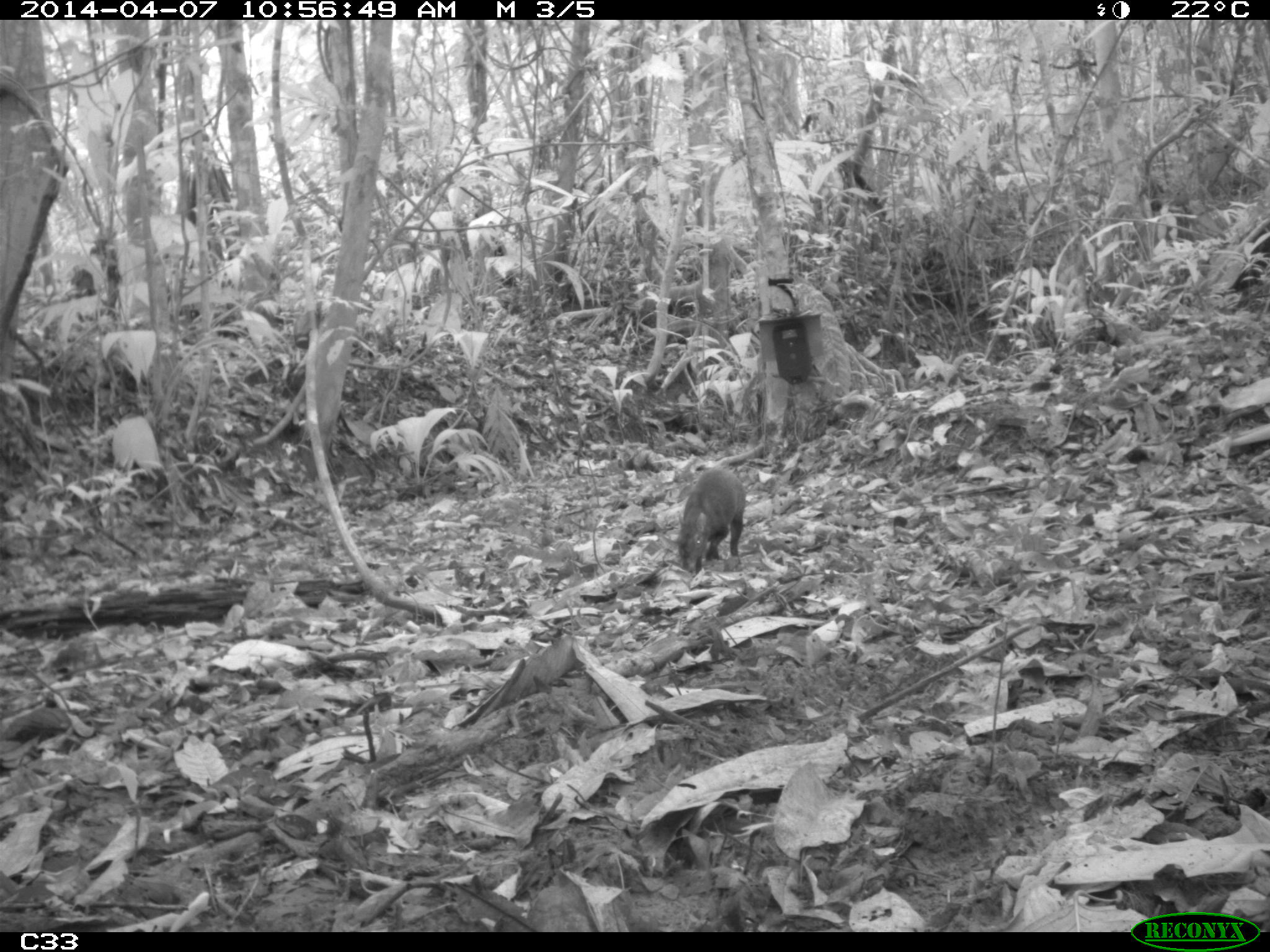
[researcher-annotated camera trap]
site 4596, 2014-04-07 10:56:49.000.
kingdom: Animalia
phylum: Chordata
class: Mammalia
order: Rodentia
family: Dasyproctidae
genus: Dasyprocta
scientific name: Dasyprocta leporina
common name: red-rumped agouti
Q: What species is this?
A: Dasyprocta leporina (red-rumped agouti).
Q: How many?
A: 1.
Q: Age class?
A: Adult.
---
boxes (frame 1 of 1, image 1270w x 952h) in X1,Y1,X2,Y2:
dasyprocta leporina: 676,466,746,571